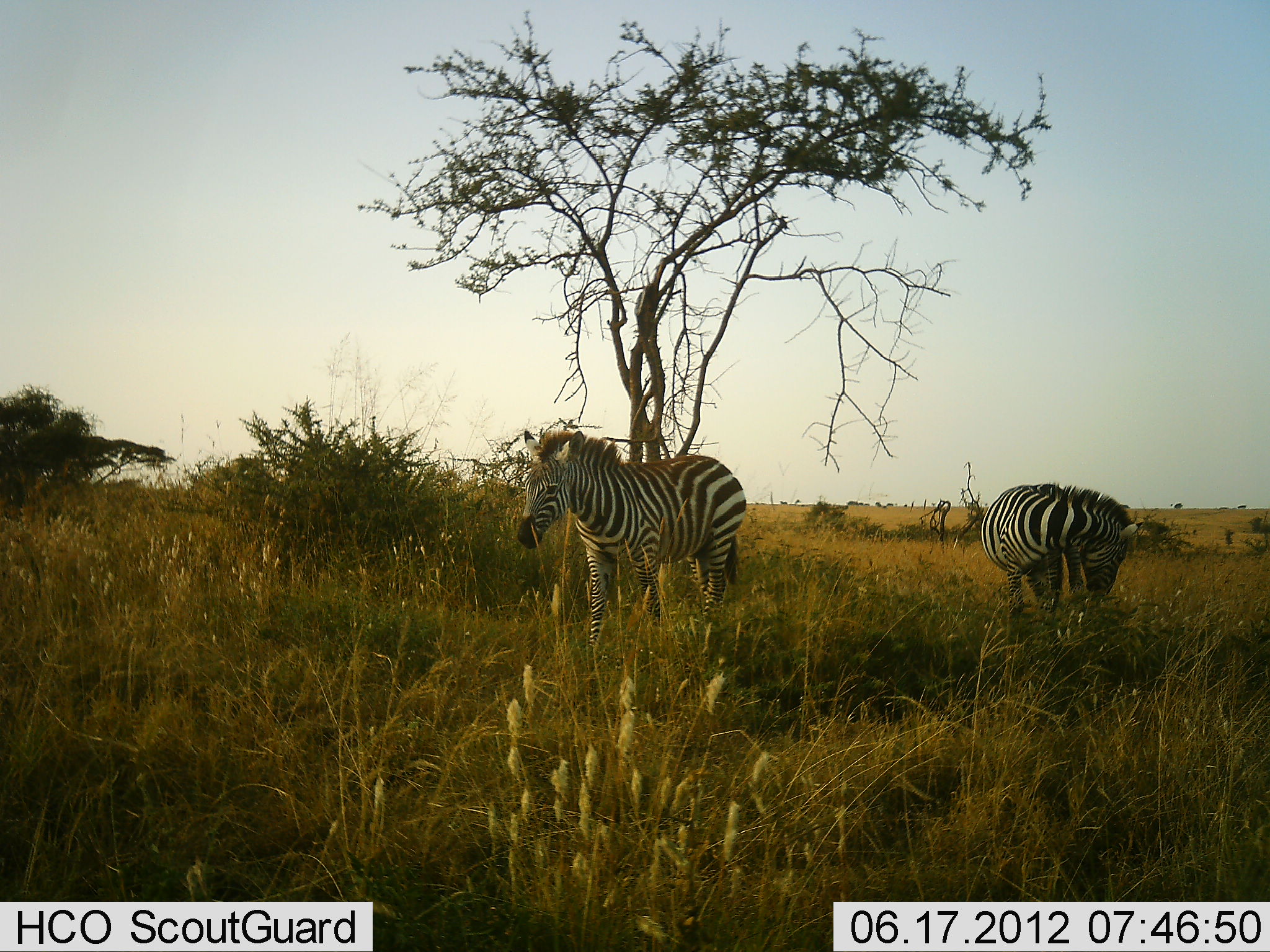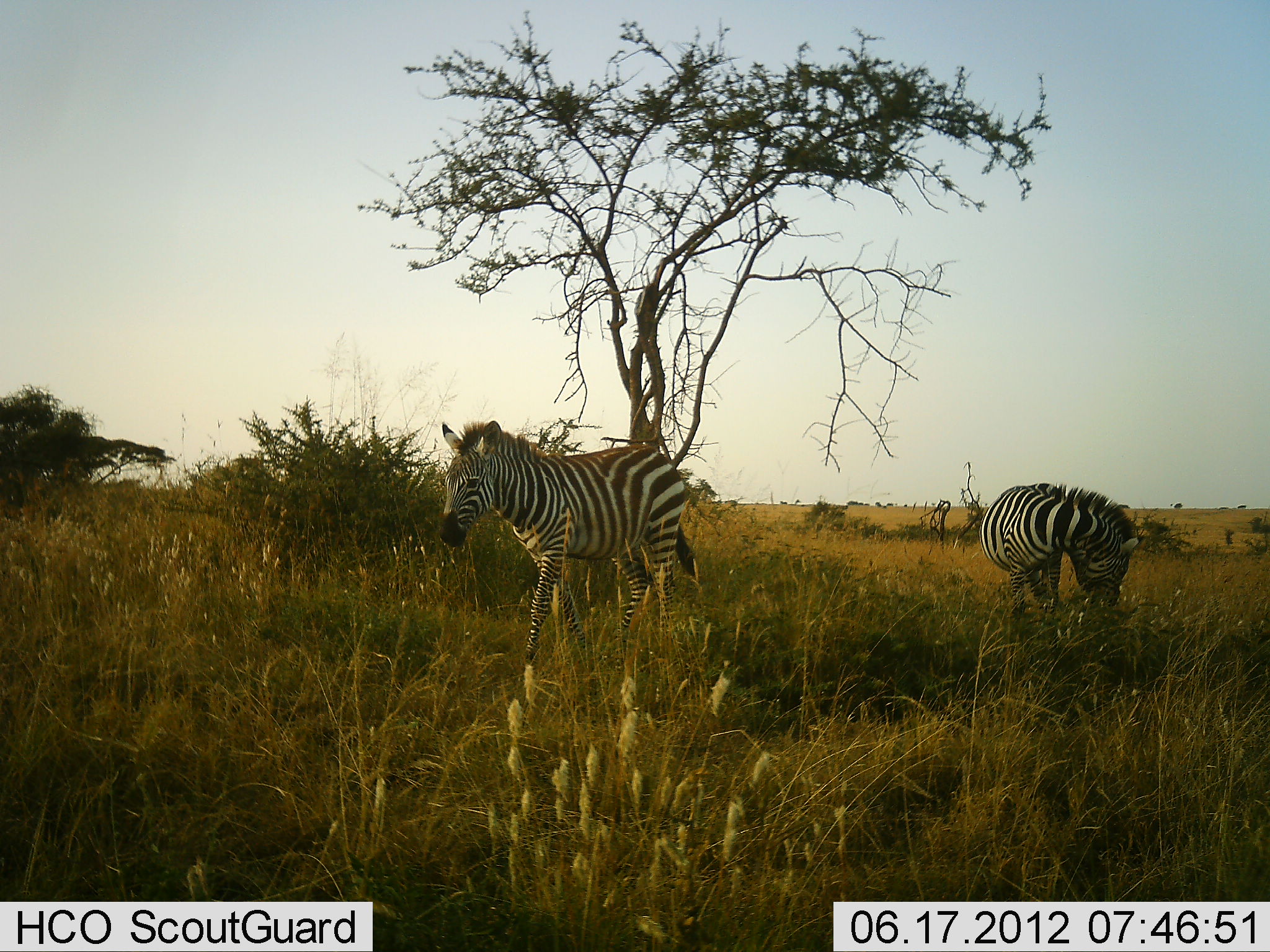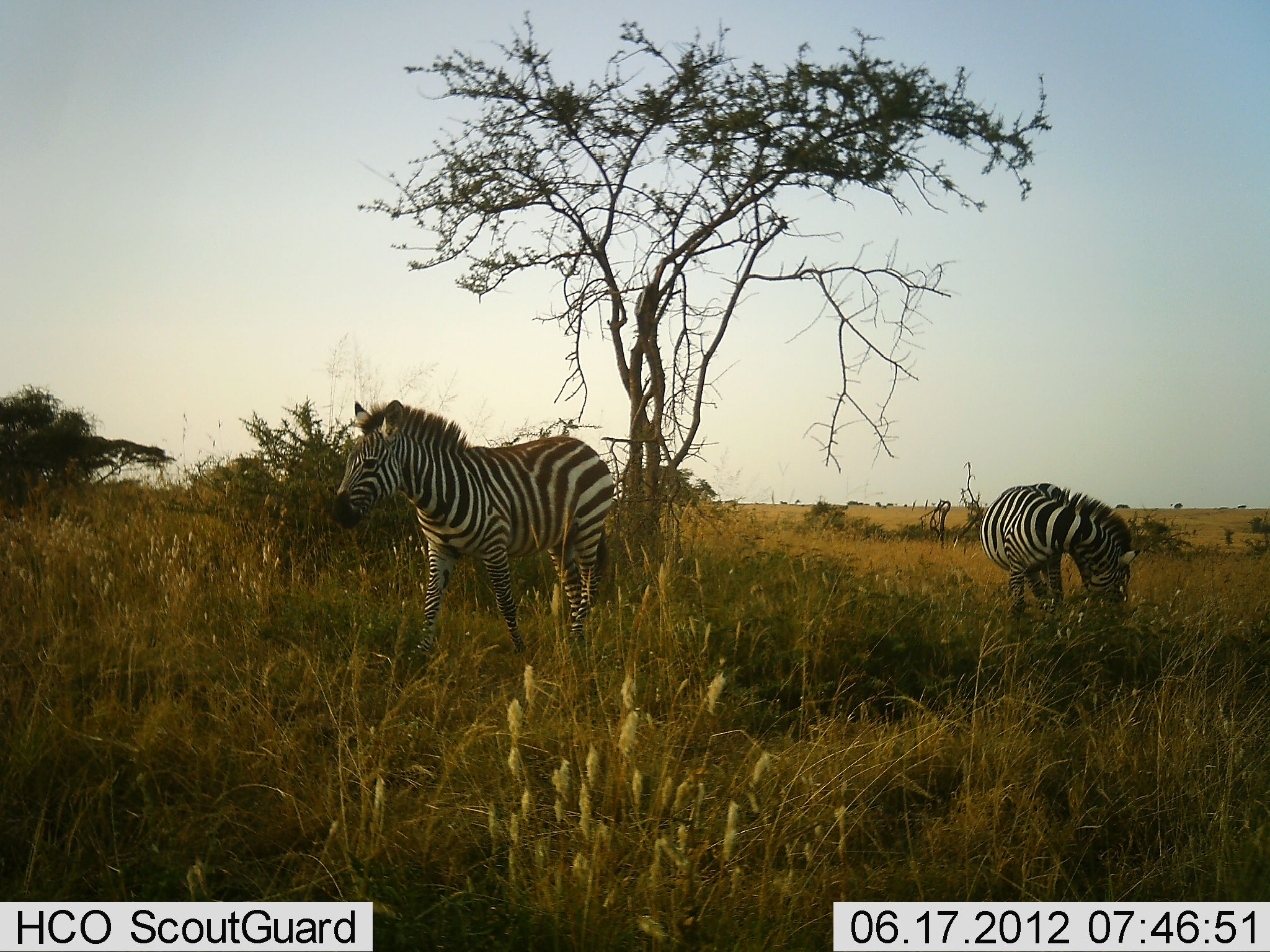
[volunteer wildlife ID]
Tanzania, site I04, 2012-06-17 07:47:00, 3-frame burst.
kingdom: Animalia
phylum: Chordata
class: Mammalia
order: Perissodactyla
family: Equidae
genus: Equus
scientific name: Equus quagga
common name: plains zebra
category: zebra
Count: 2.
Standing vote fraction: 50%.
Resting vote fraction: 0%.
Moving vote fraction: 90%.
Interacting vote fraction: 0%.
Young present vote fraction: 0%.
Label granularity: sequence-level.